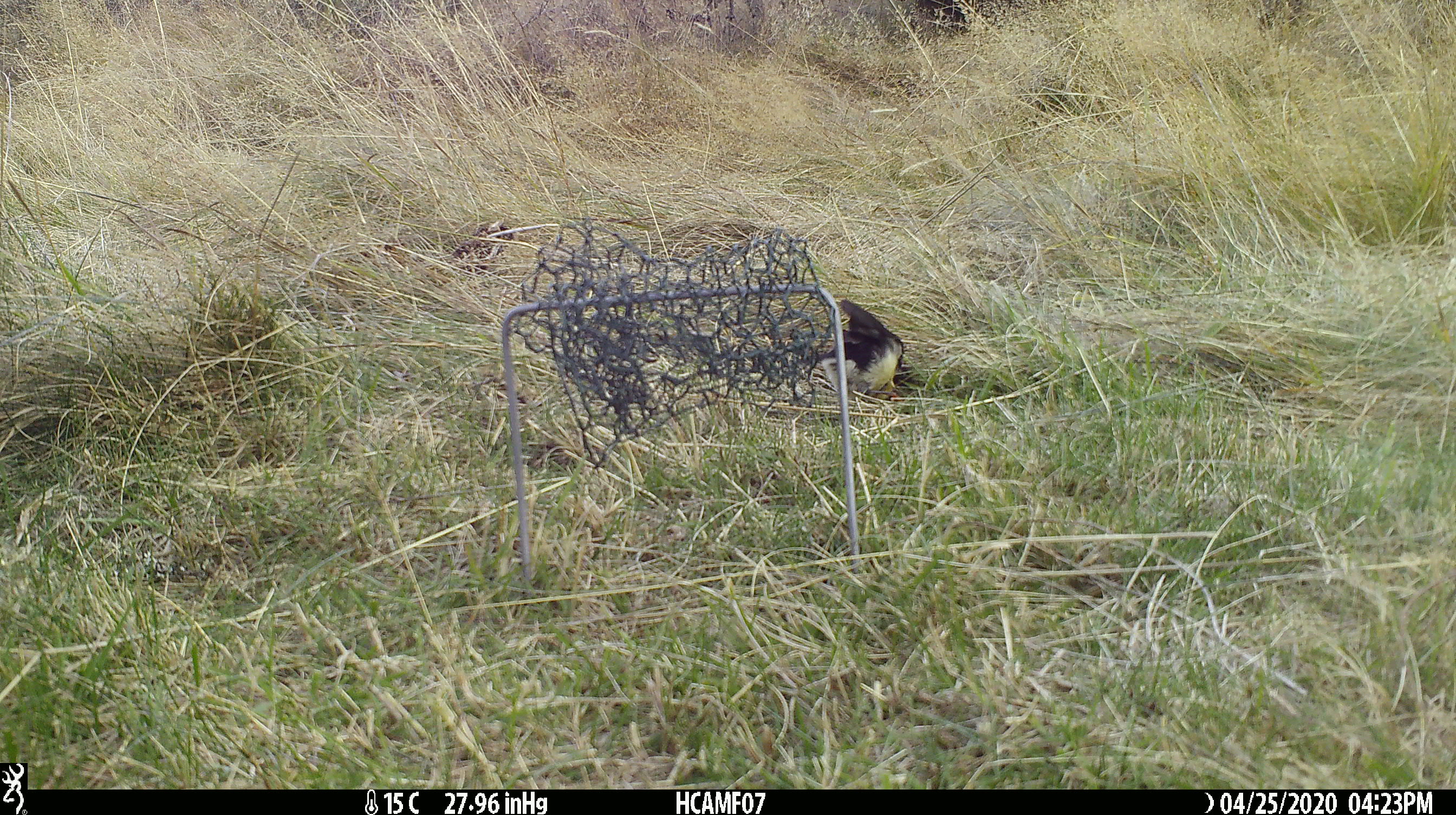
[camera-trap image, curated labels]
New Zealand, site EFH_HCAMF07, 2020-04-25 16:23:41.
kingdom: Animalia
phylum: Chordata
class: Aves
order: Passeriformes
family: Petroicidae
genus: Petroica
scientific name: Petroica macrocephala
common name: tomtit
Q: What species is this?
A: Tomtit (Petroica macrocephala).